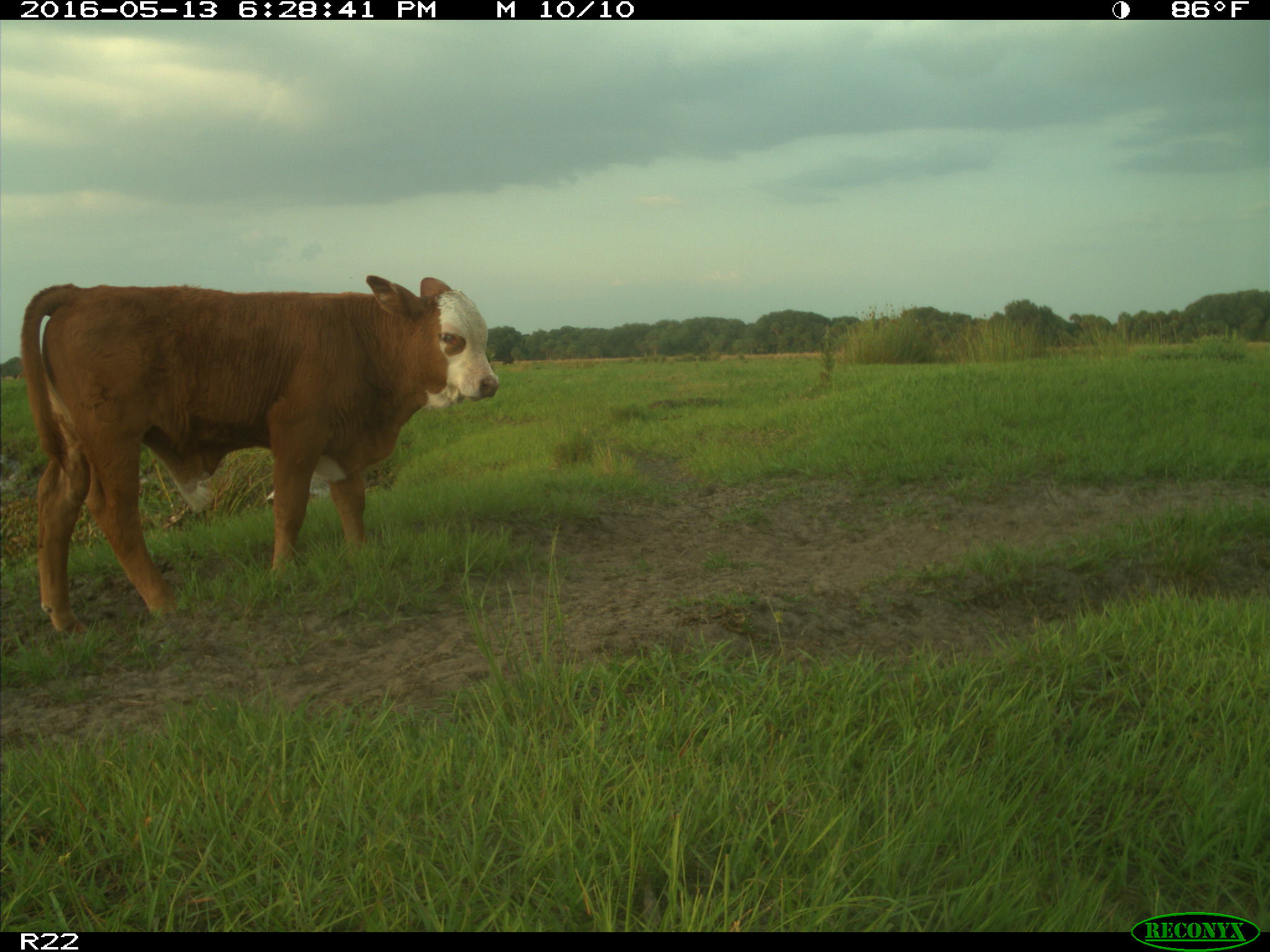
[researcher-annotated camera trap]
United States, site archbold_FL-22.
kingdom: Animalia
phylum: Chordata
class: Mammalia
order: Artiodactyla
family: Bovidae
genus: Bos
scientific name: Bos taurus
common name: domestic cow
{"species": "Bos taurus (domestic cow)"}